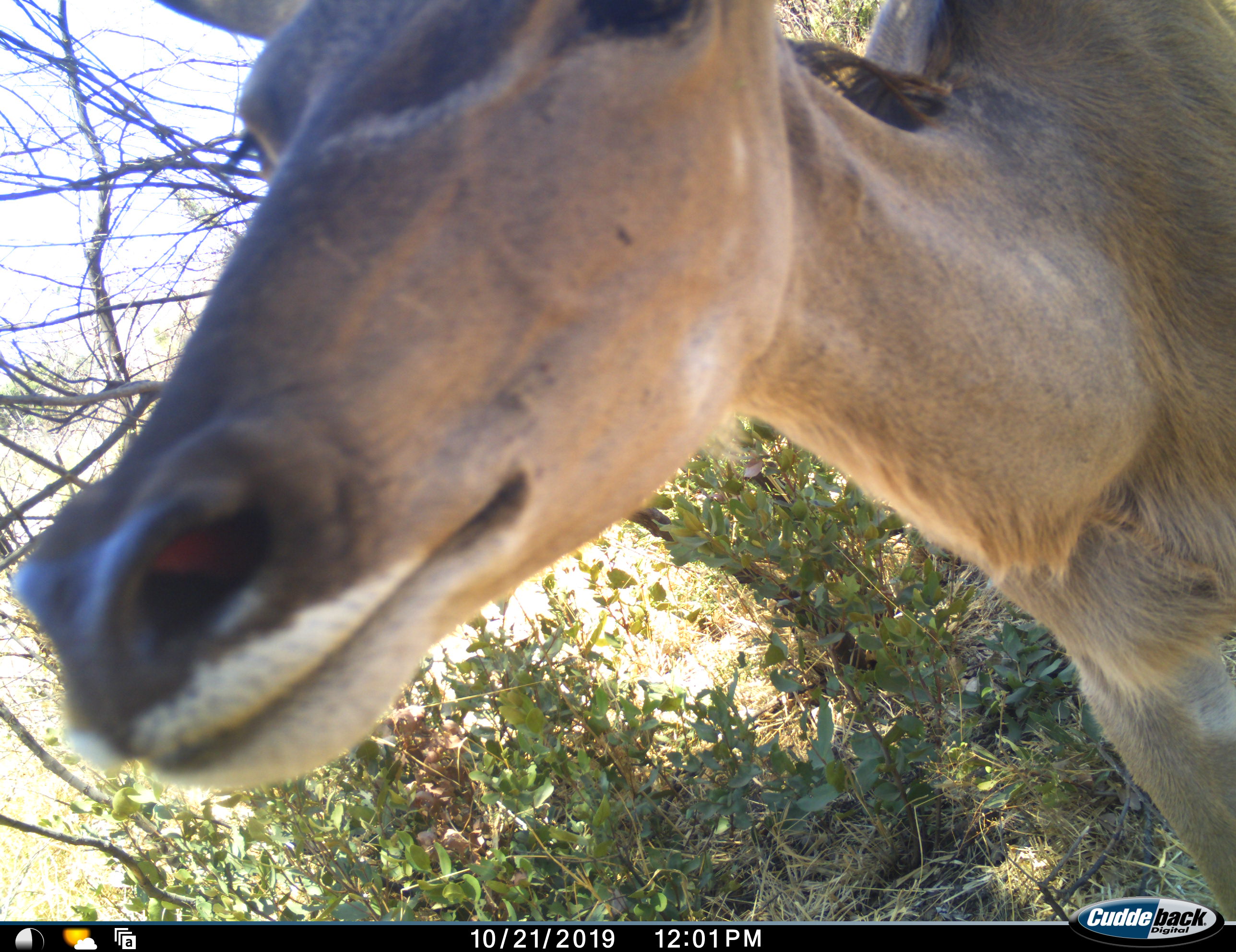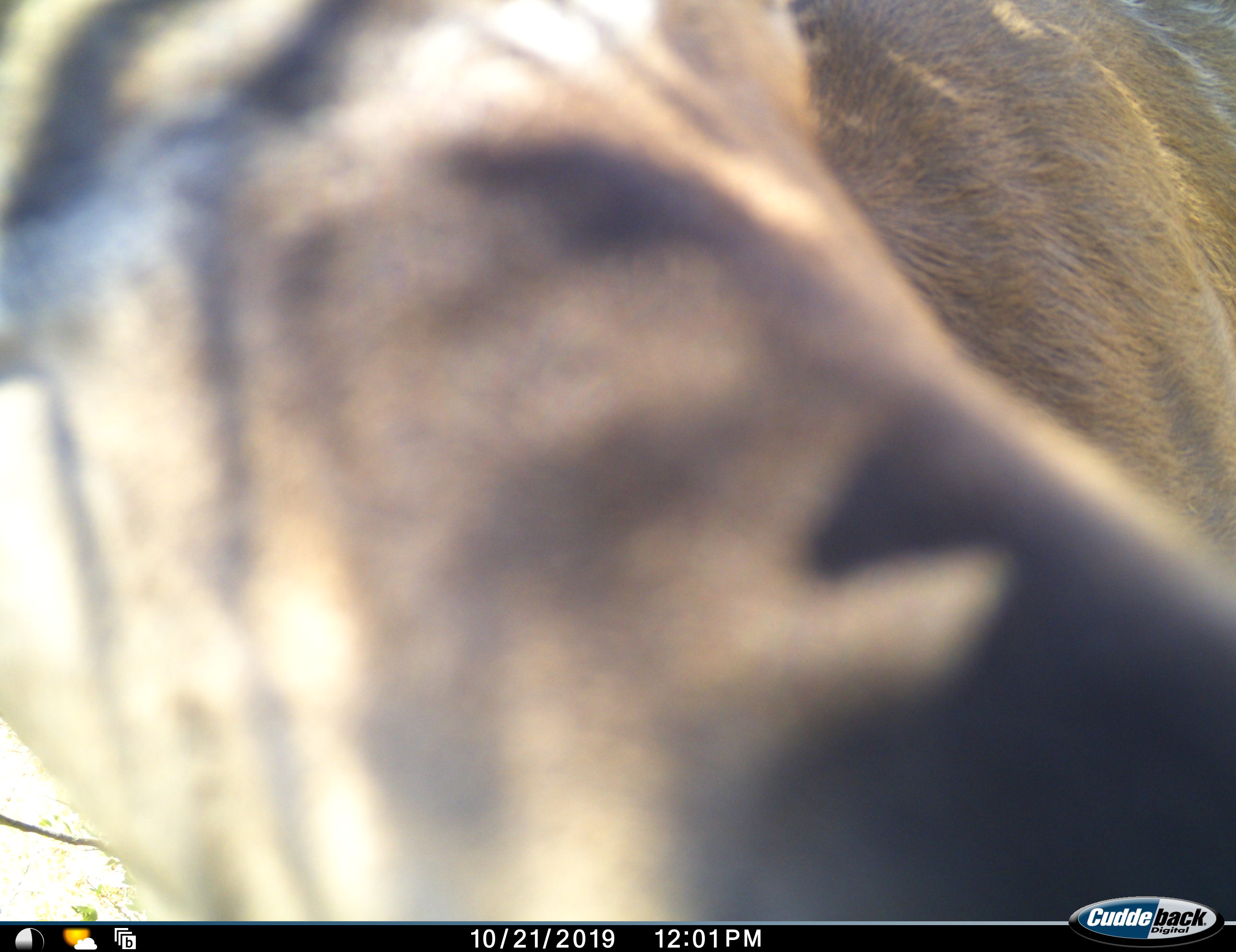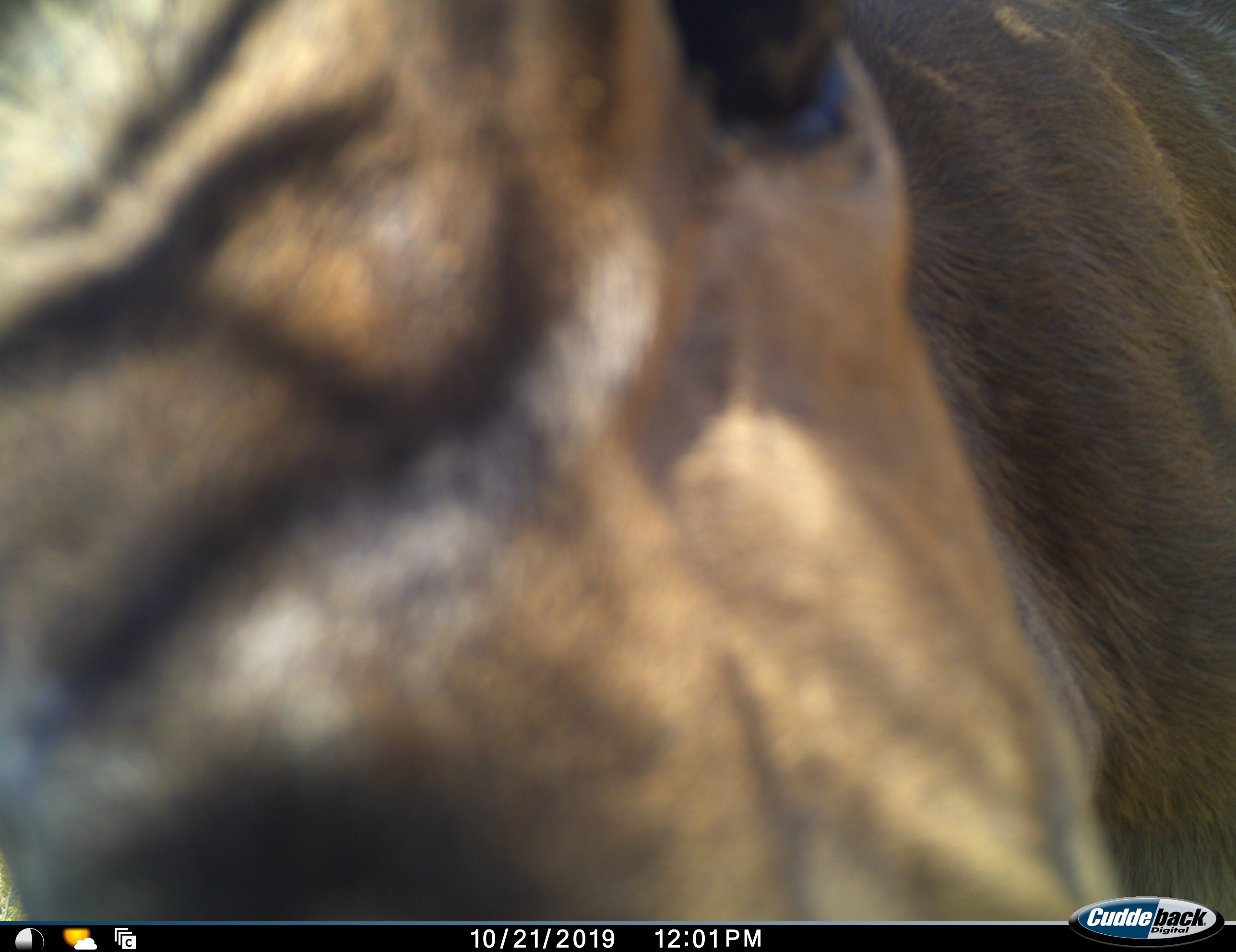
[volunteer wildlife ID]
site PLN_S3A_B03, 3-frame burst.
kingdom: Animalia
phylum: Chordata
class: Mammalia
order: Artiodactyla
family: Bovidae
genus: Tragelaphus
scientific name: Tragelaphus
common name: kudu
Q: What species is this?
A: Kudu (Tragelaphus).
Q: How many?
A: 1.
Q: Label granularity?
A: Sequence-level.